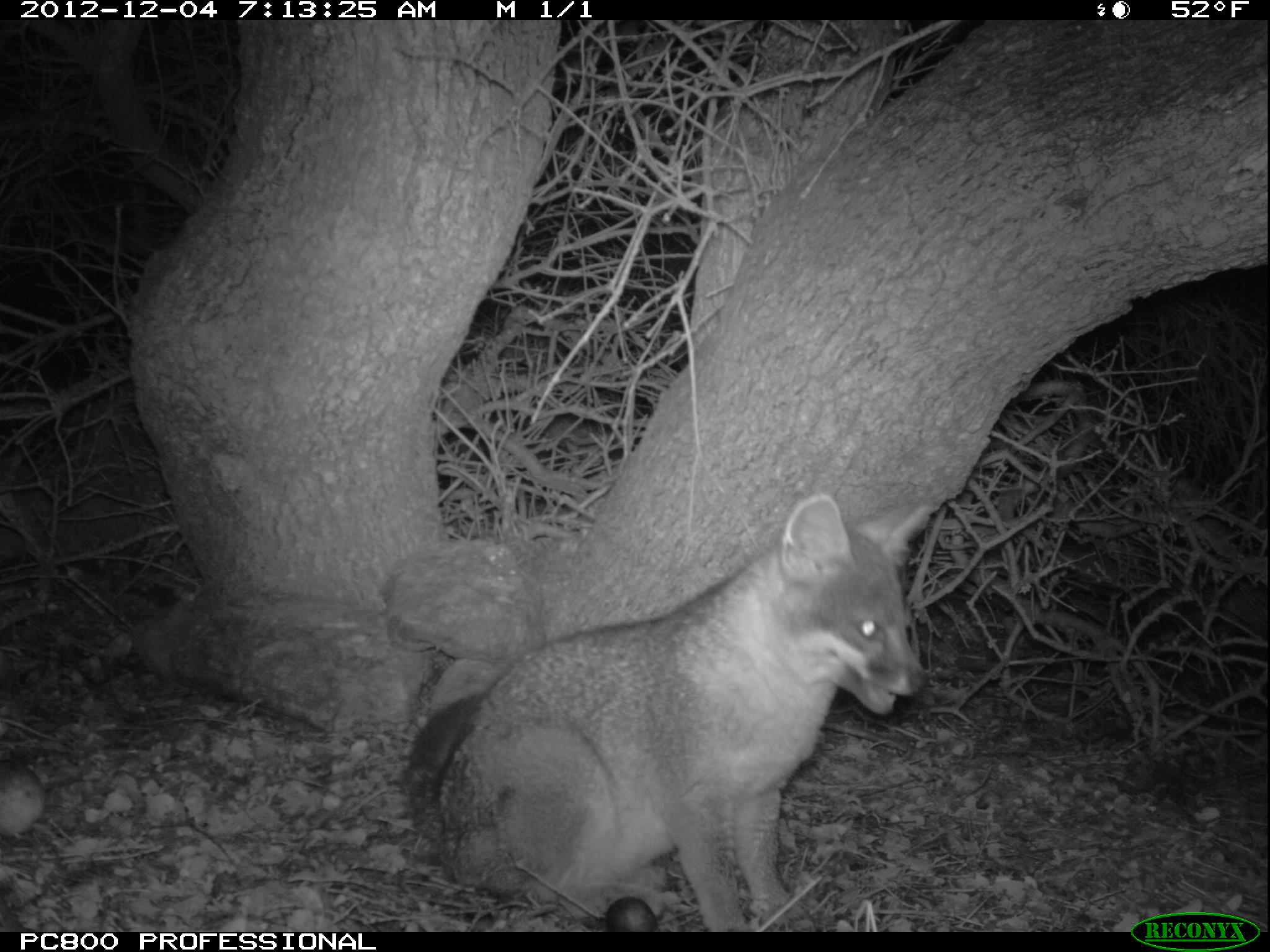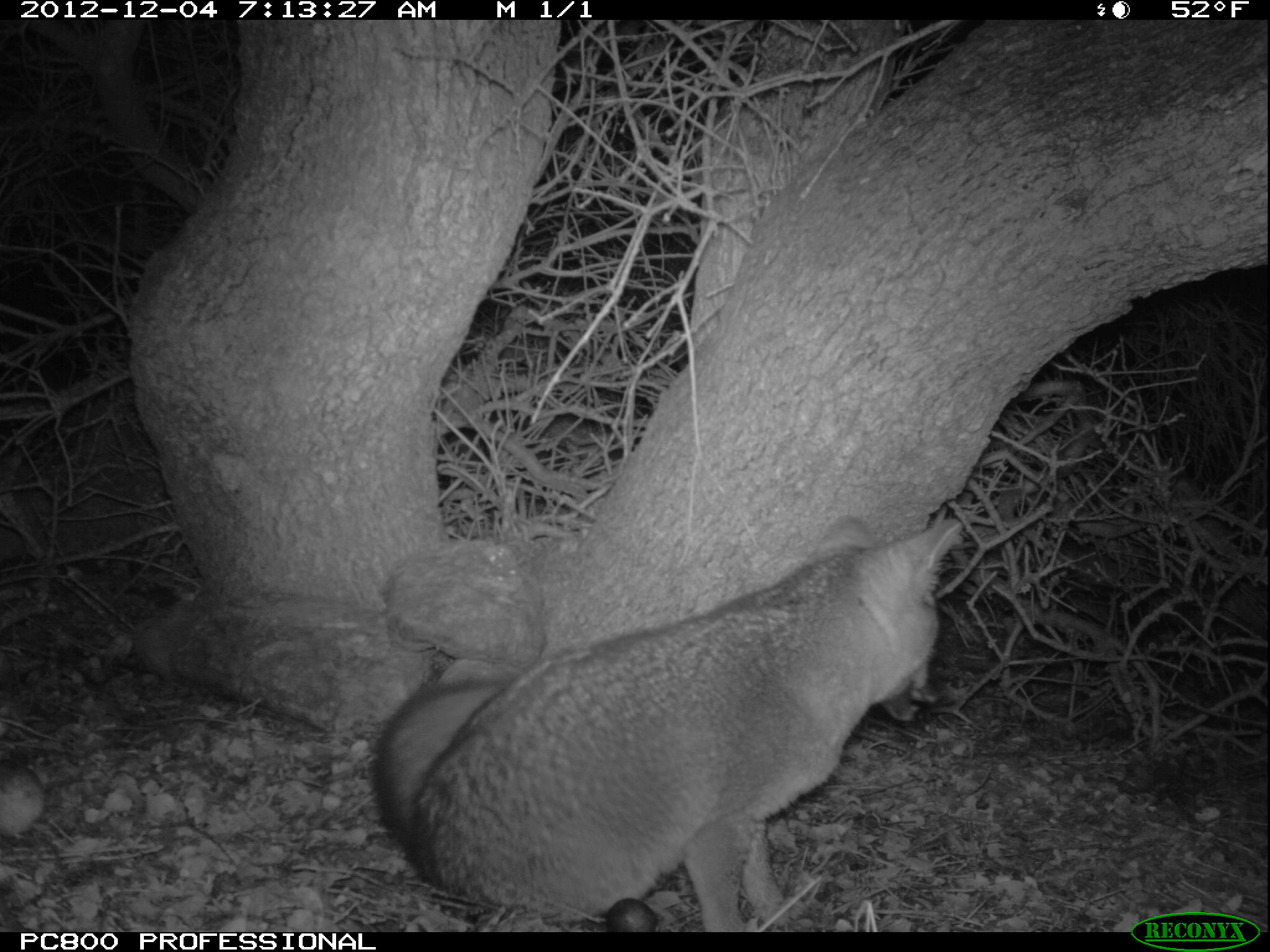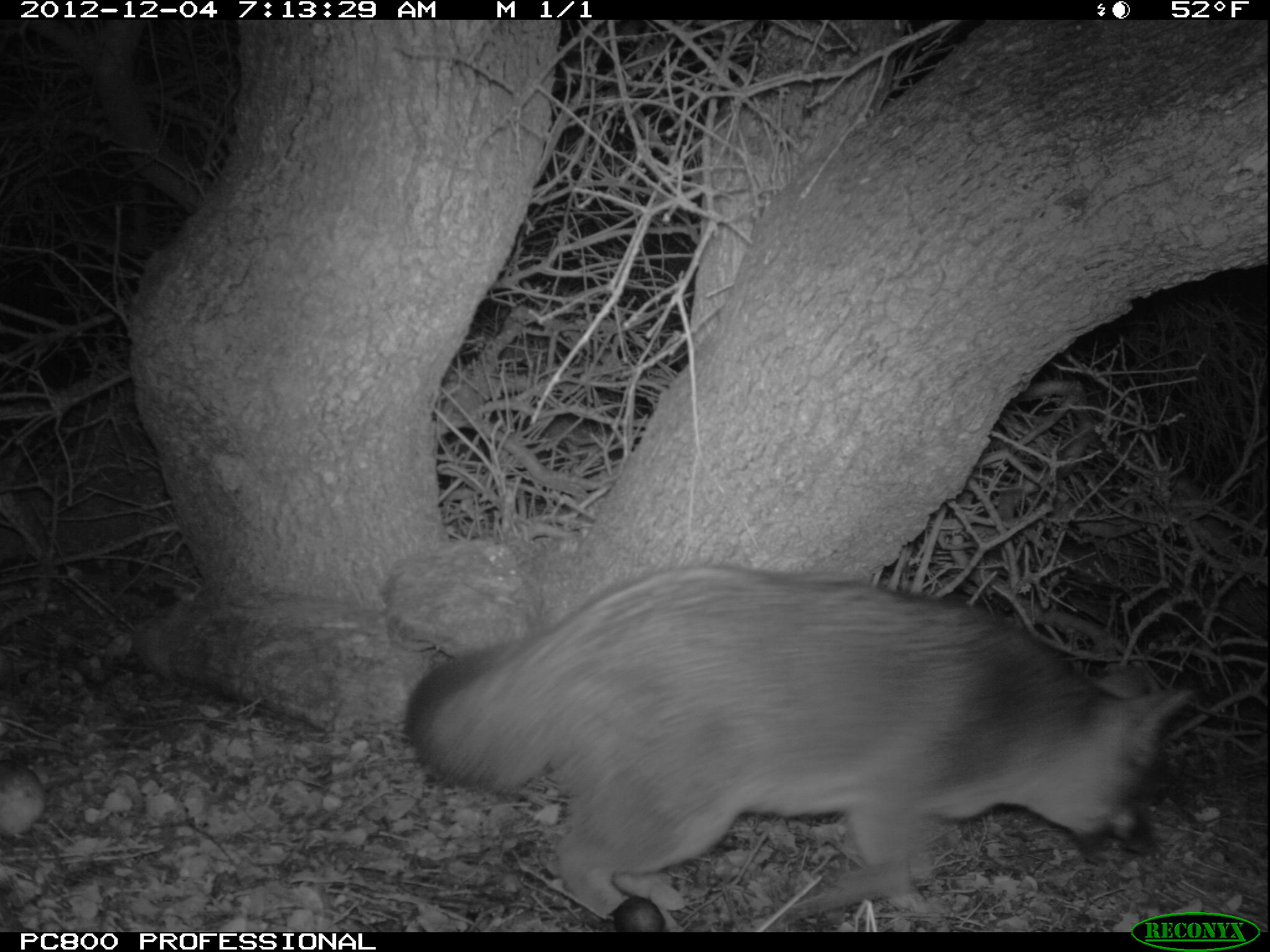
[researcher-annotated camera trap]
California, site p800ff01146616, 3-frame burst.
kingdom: Animalia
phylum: Chordata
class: Mammalia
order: Carnivora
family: Canidae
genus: Urocyon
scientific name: Urocyon littoralis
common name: island fox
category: fox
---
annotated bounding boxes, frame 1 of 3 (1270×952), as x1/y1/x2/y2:
fox: 404/489/938/930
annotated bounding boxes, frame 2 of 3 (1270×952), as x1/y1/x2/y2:
fox: 374/513/962/932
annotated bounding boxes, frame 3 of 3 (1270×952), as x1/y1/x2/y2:
fox: 406/561/1198/923